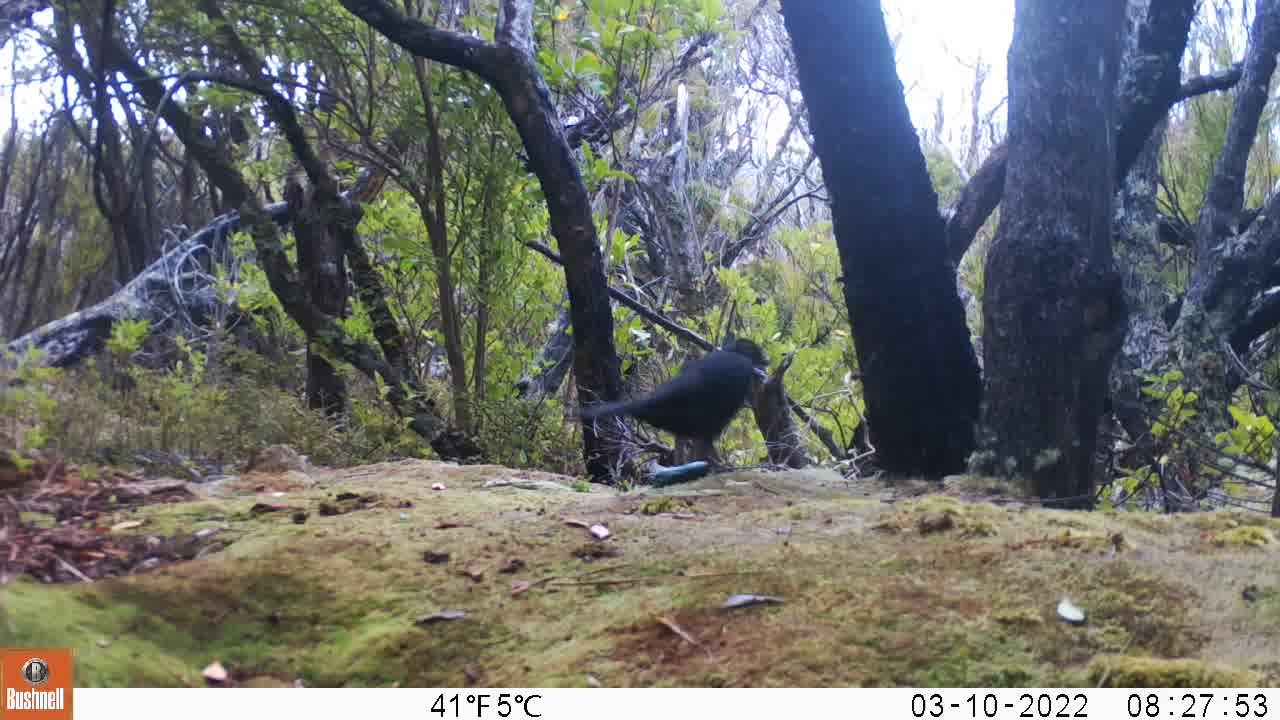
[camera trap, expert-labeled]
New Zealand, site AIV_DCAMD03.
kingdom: Animalia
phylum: Chordata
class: Aves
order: Passeriformes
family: Turdidae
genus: Turdus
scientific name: Turdus merula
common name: eurasian blackbird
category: blackbird